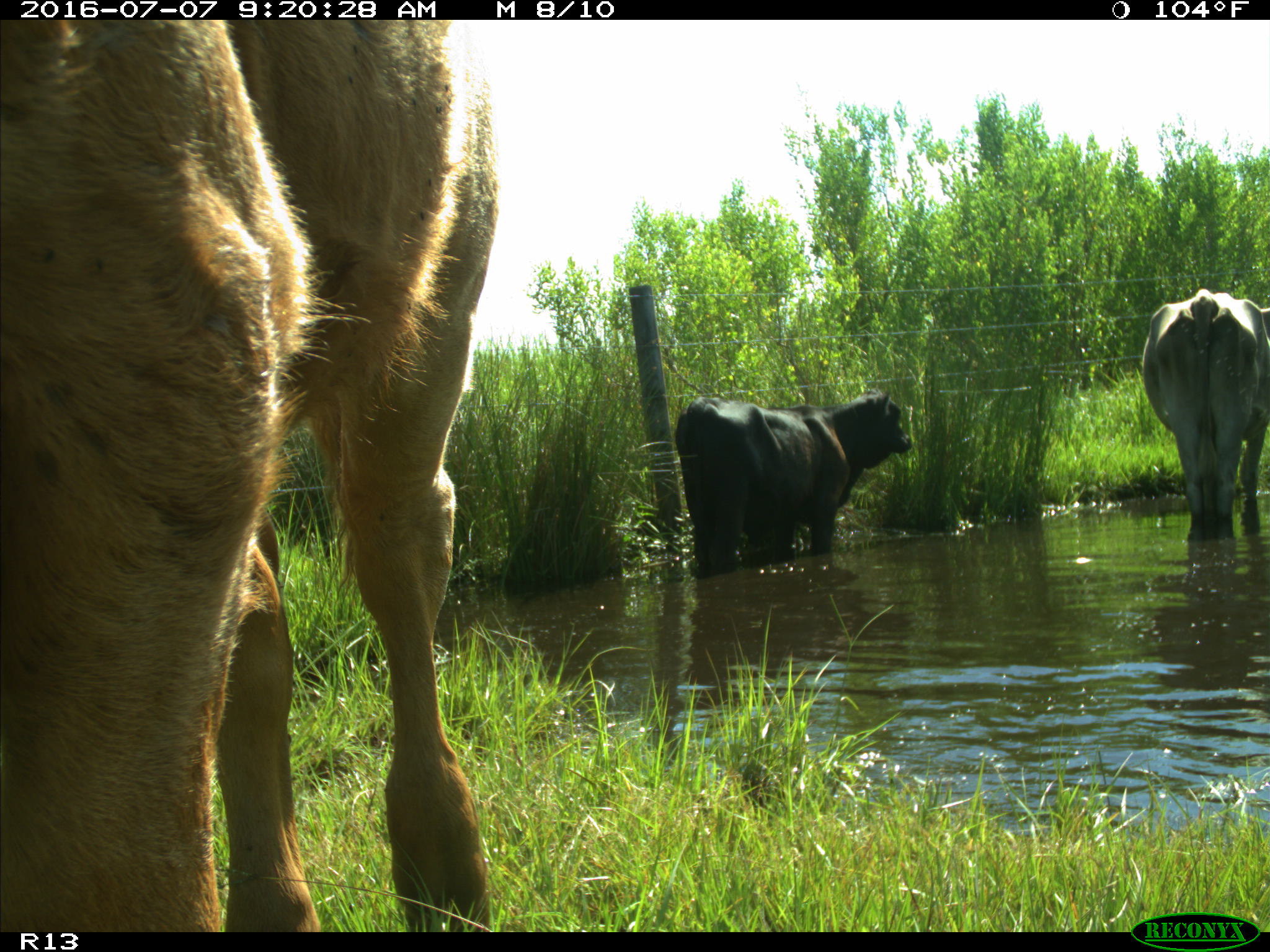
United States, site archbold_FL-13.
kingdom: Animalia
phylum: Chordata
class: Mammalia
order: Artiodactyla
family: Bovidae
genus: Bos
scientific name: Bos taurus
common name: domestic cow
Bos taurus (domestic cow).